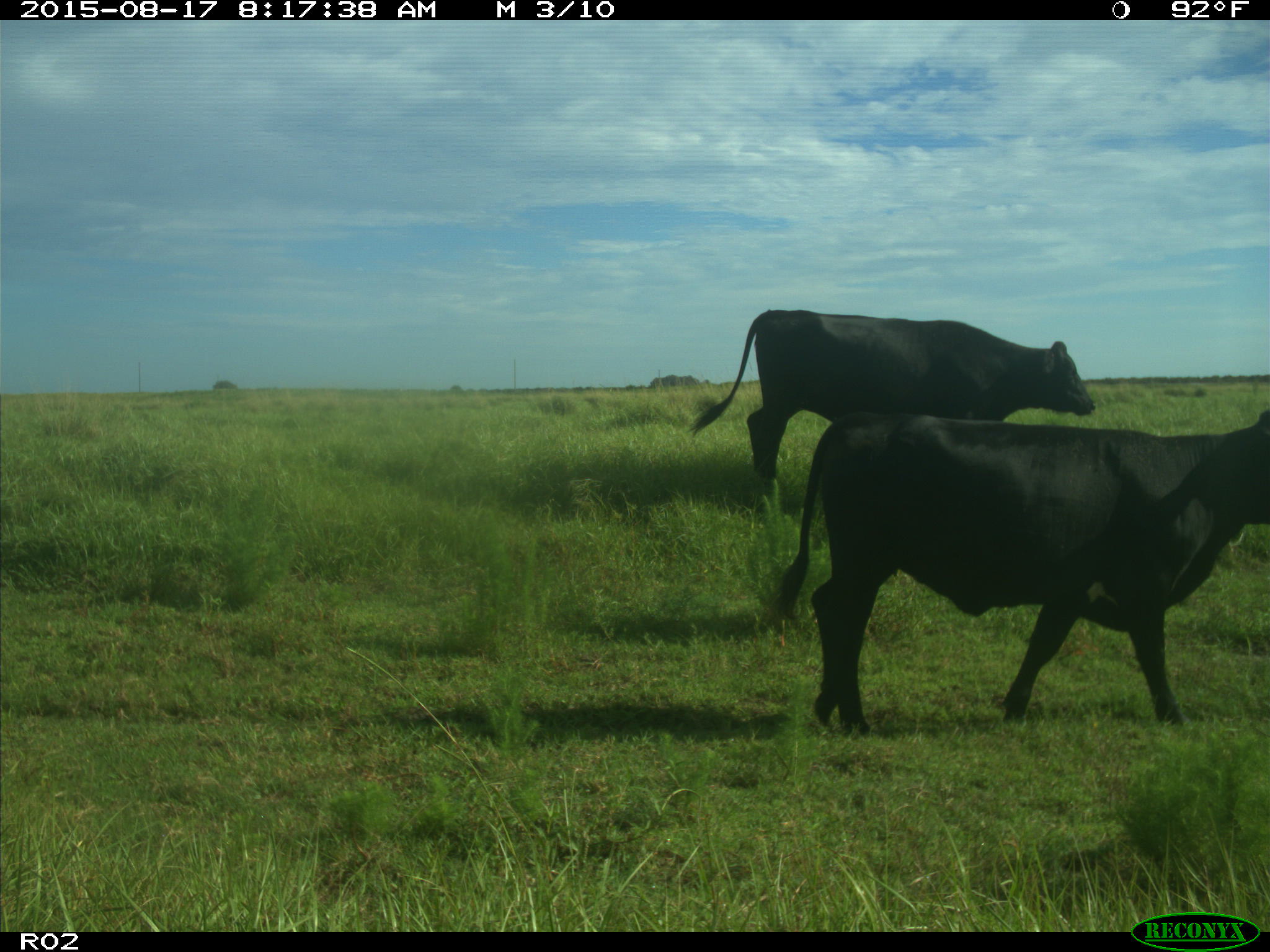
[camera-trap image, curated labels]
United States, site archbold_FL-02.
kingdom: Animalia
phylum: Chordata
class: Mammalia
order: Artiodactyla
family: Bovidae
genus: Bos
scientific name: Bos taurus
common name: domestic cow